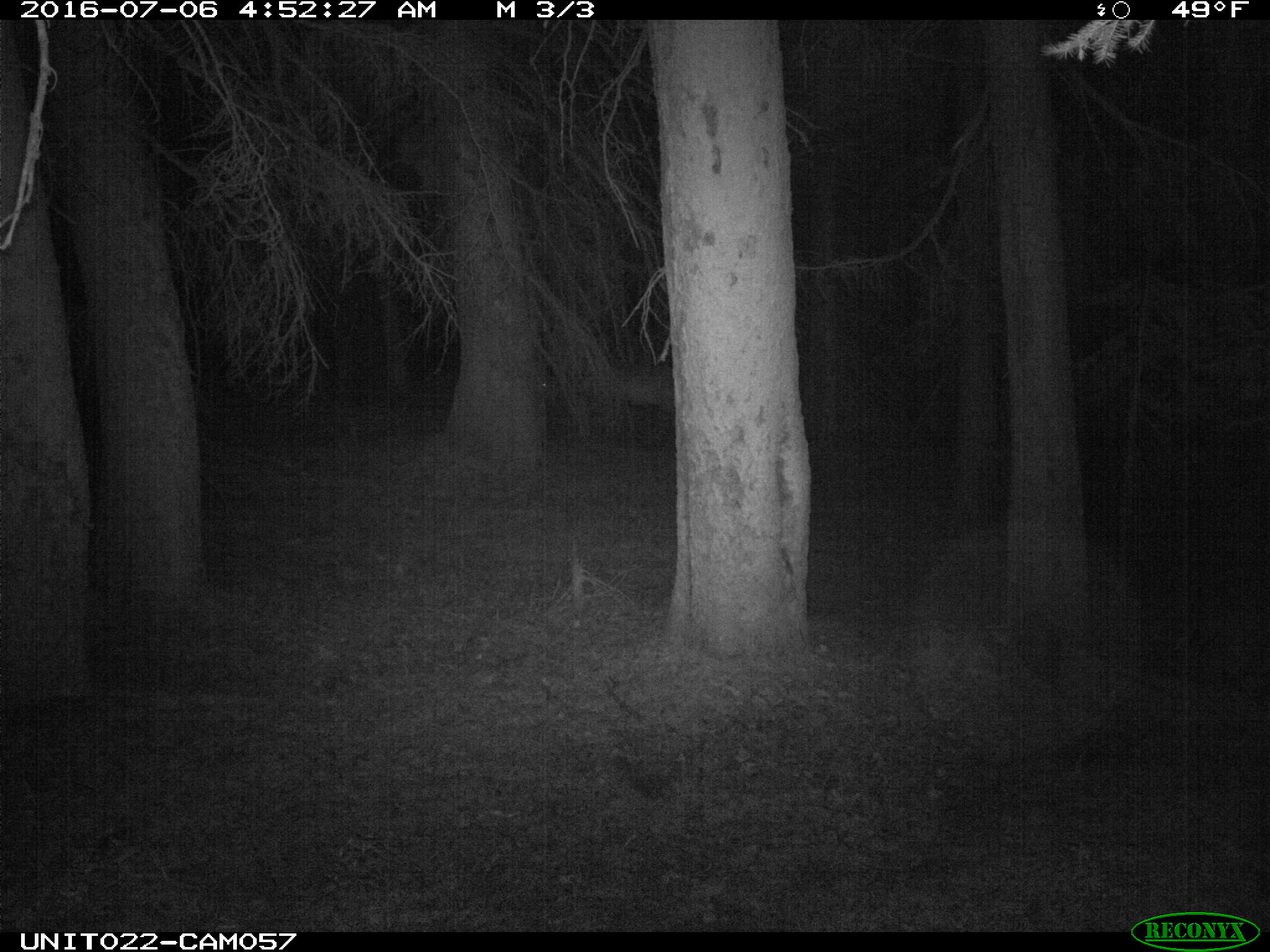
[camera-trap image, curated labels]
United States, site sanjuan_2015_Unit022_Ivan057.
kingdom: Animalia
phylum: Chordata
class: Mammalia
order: Artiodactyla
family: Cervidae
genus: Cervus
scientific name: Cervus elaphus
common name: red deer